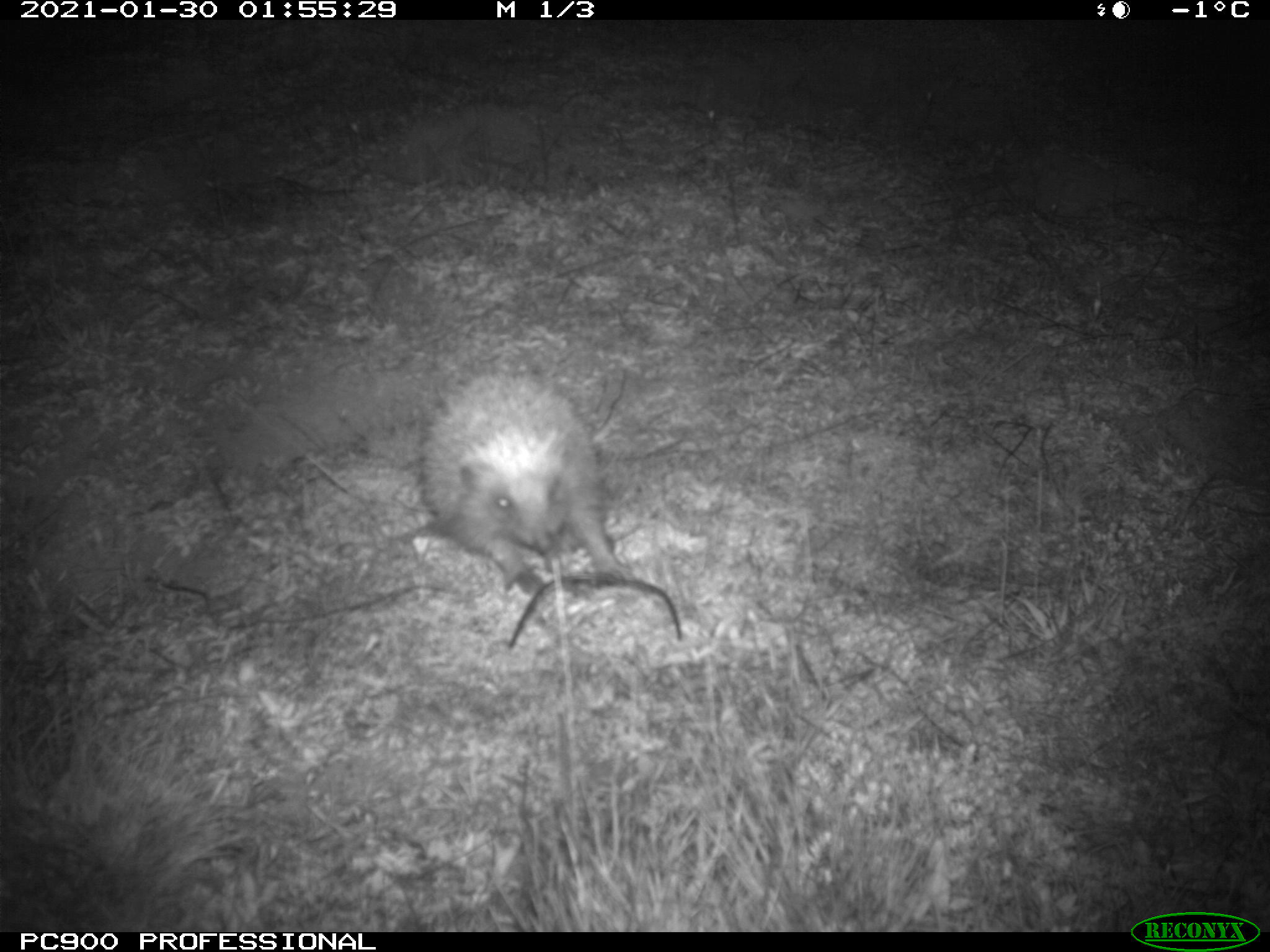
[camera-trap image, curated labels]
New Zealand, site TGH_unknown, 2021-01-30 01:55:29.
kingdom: Animalia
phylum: Chordata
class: Mammalia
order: Eulipotyphla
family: Erinaceidae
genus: Erinaceus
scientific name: Erinaceus europaeus europaeus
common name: european hedgehog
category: hedgehog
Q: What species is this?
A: Hedgehog (european hedgehog) (Erinaceus europaeus europaeus).